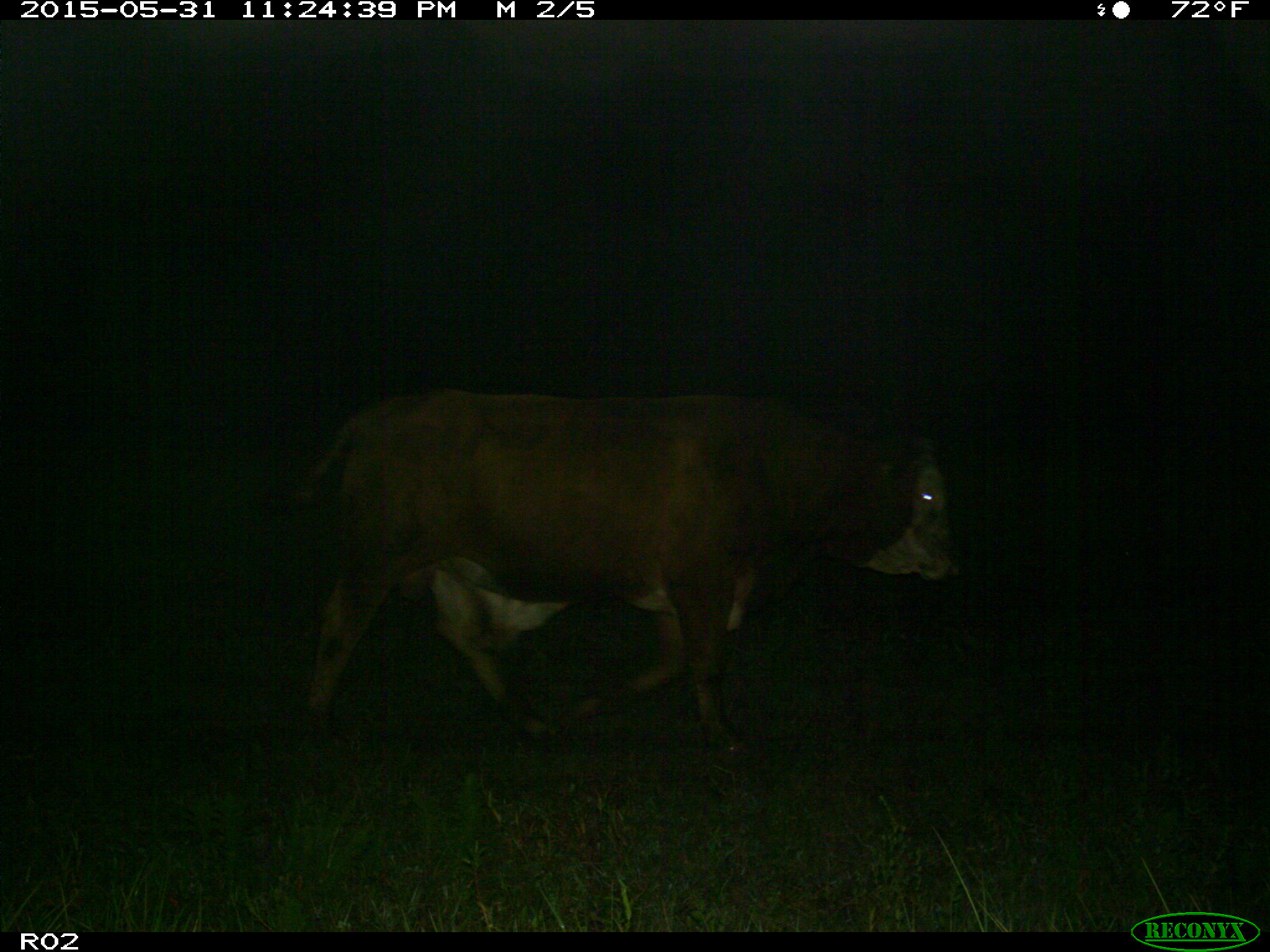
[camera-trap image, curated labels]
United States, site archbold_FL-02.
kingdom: Animalia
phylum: Chordata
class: Mammalia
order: Artiodactyla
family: Bovidae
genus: Bos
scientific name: Bos taurus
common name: domestic cow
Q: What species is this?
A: Bos taurus (domestic cow).